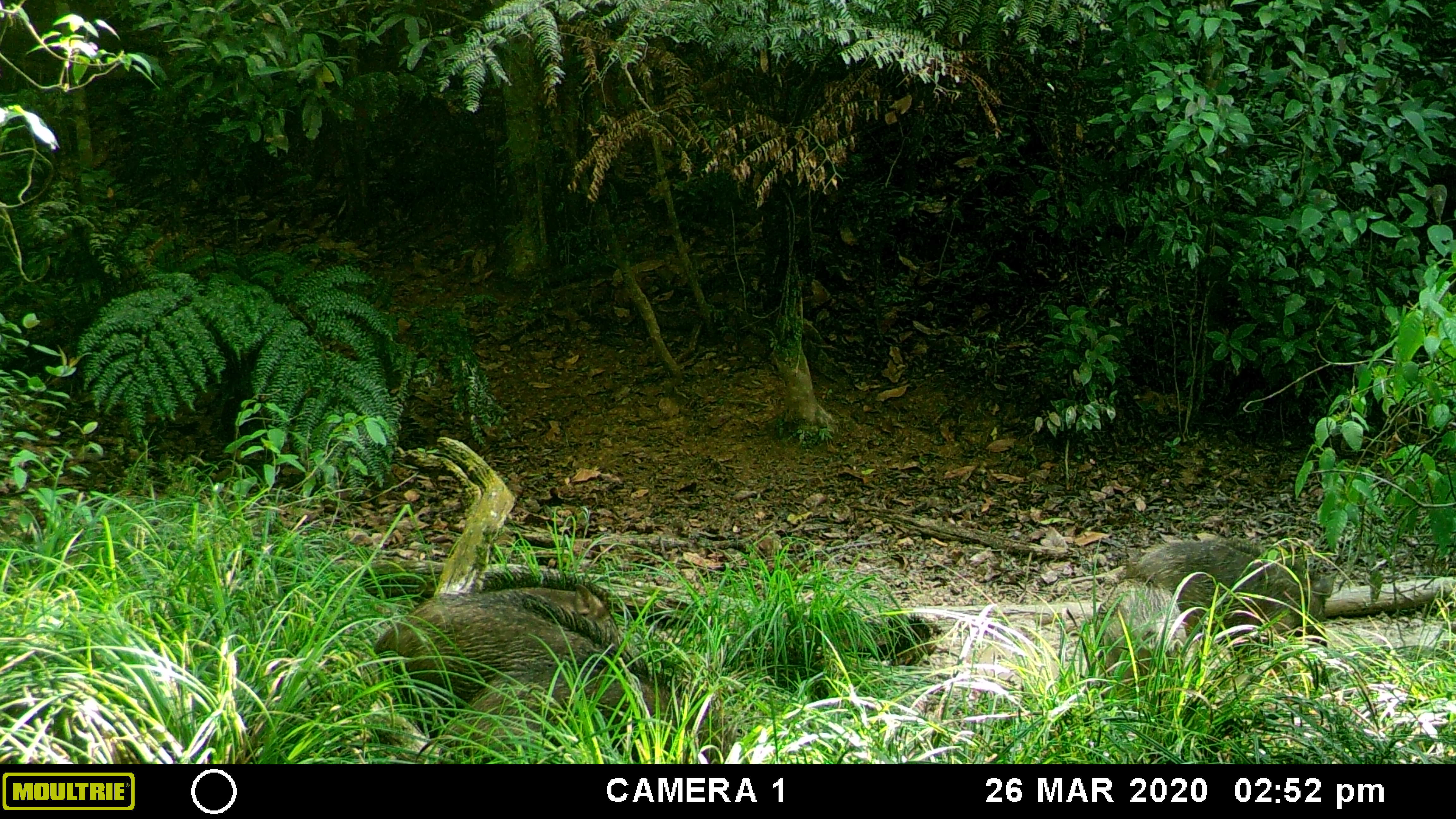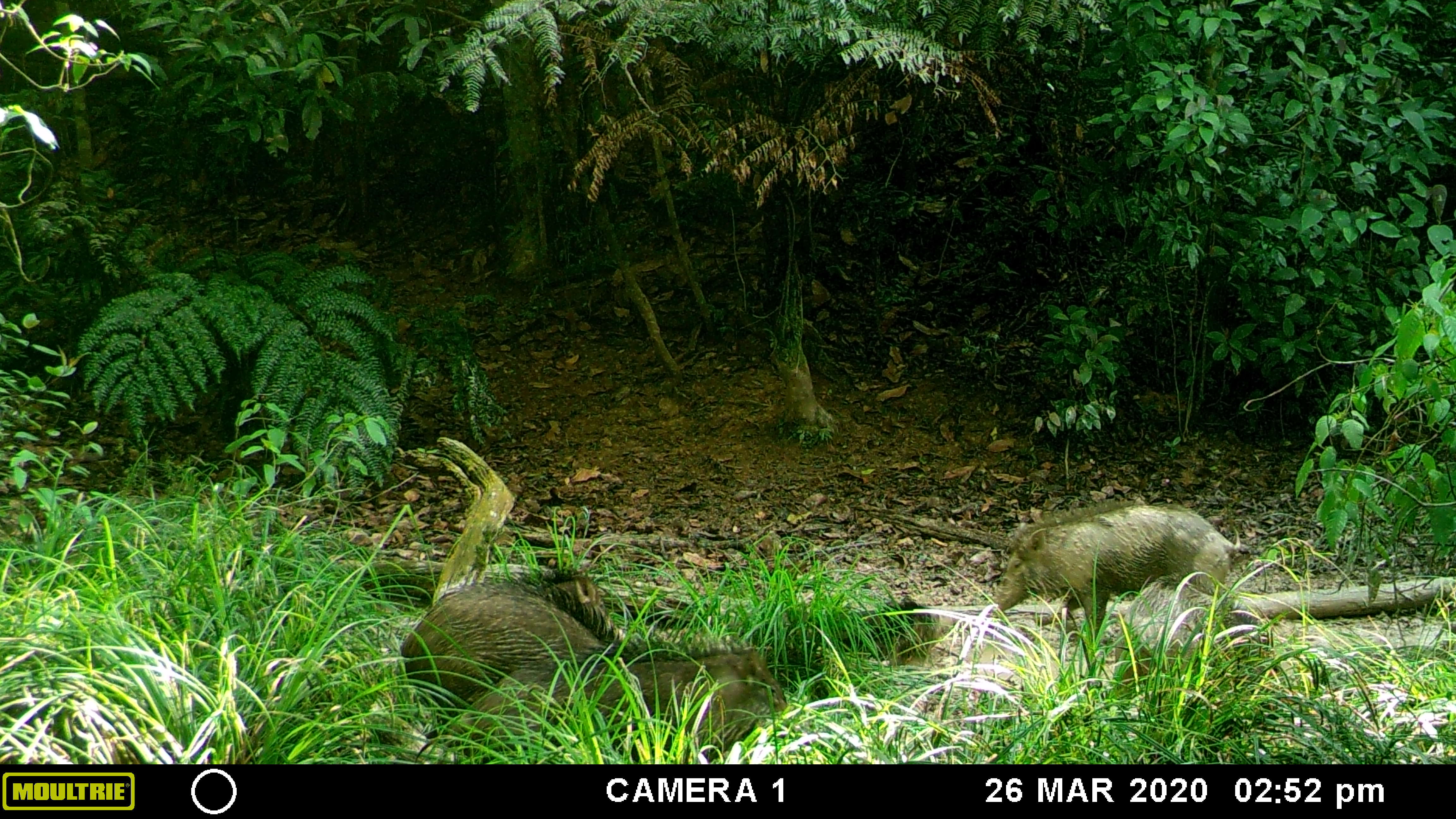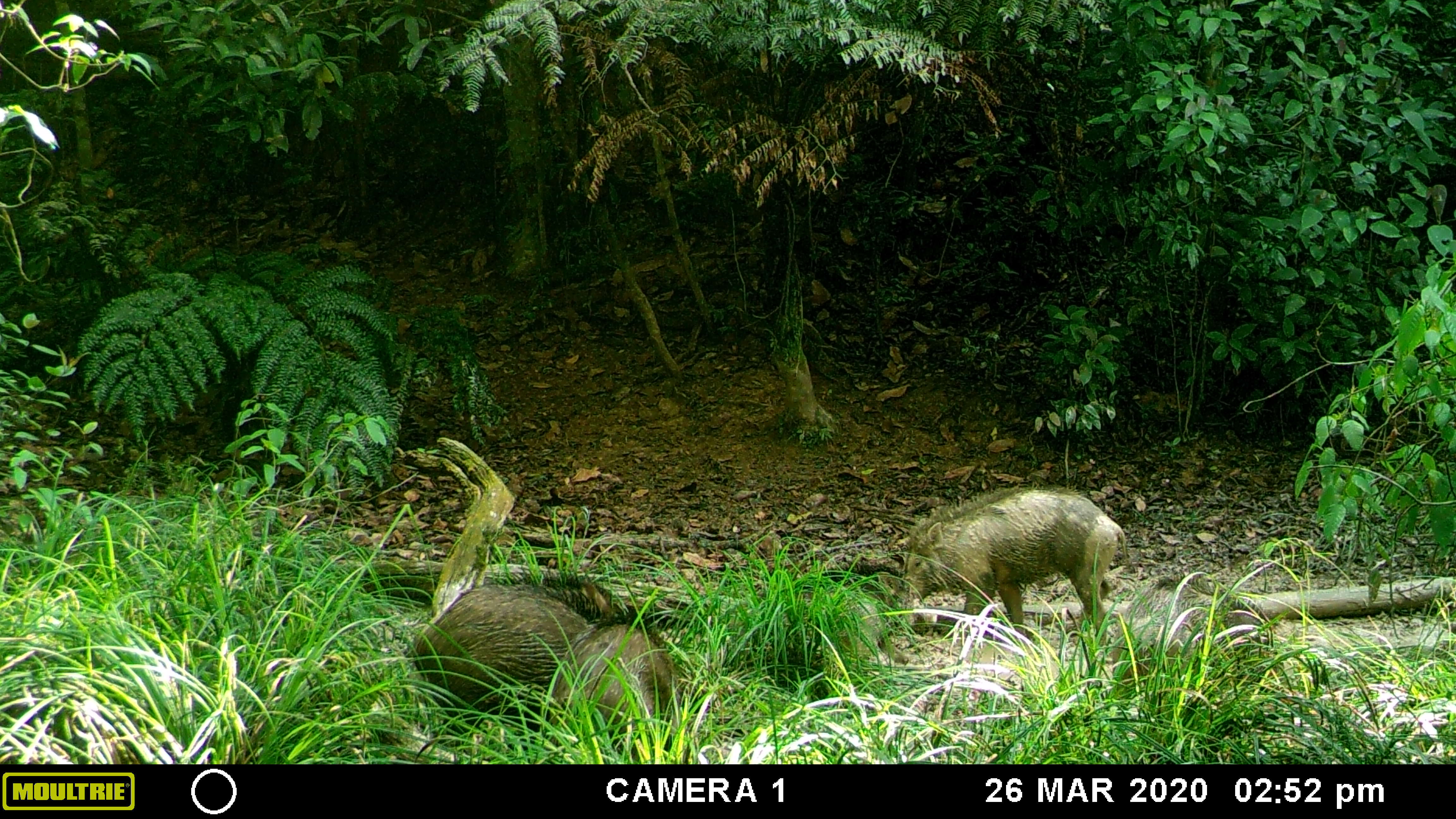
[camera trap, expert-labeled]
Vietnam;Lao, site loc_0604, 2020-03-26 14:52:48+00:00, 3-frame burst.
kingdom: Animalia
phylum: Chordata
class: Mammalia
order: Artiodactyla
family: Suidae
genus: Sus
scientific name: Sus scrofa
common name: eurasian wild pig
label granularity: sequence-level